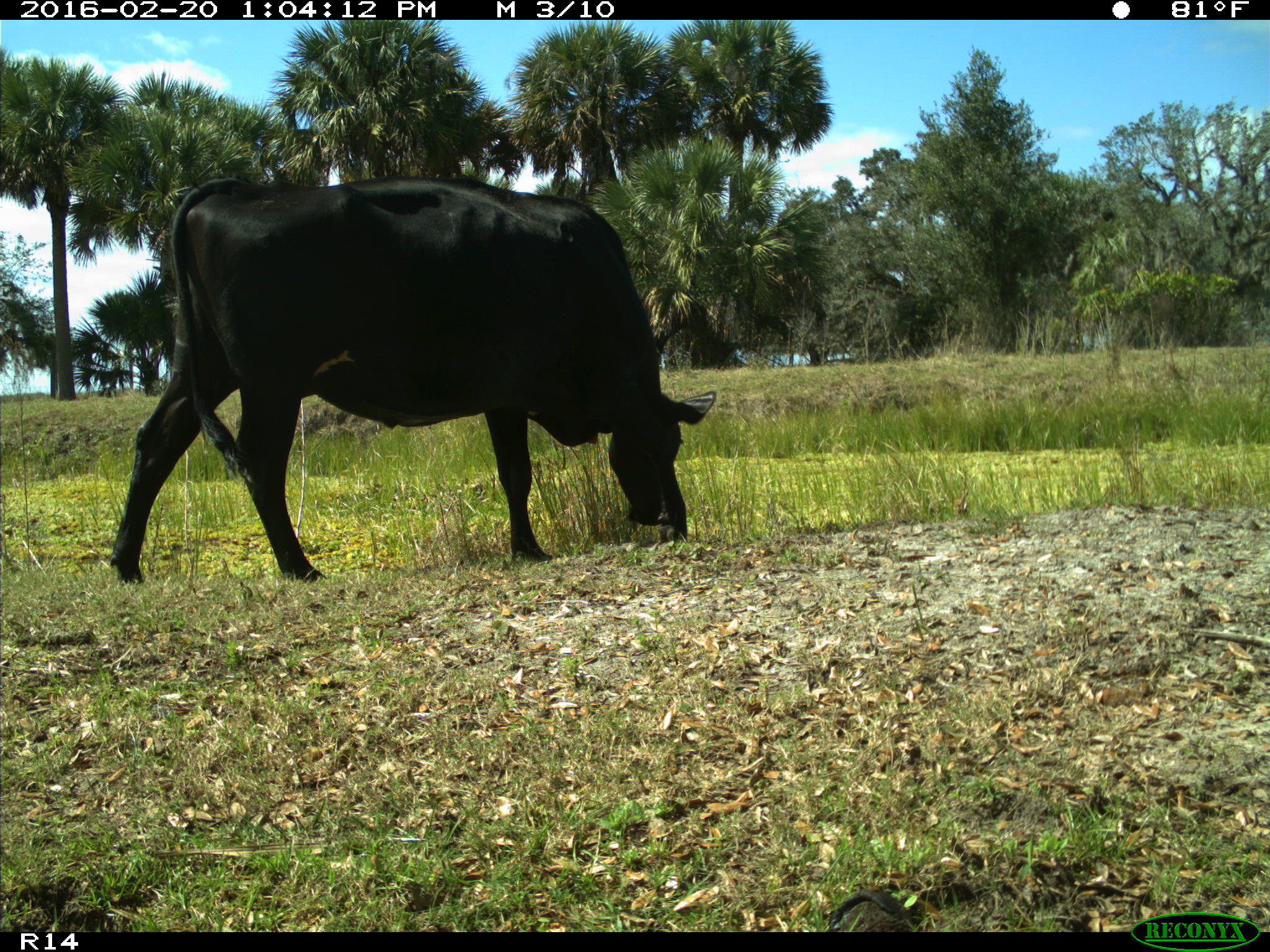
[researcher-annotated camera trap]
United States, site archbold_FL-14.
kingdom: Animalia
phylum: Chordata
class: Mammalia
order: Artiodactyla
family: Bovidae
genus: Bos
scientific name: Bos taurus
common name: domestic cow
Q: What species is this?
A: Bos taurus (domestic cow).